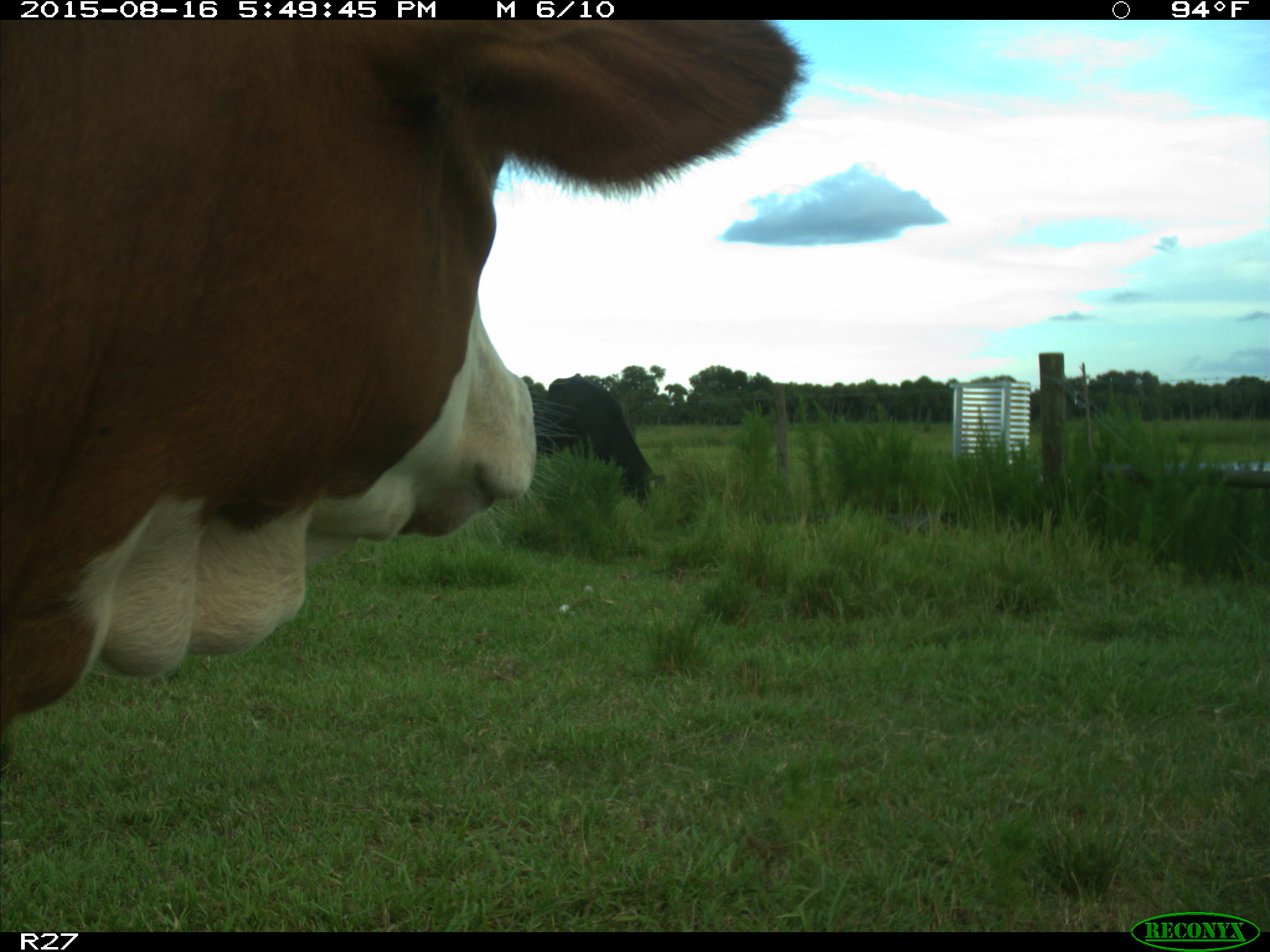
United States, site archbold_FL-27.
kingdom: Animalia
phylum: Chordata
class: Mammalia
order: Artiodactyla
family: Bovidae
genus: Bos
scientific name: Bos taurus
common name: domestic cow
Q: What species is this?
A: Bos taurus (domestic cow).